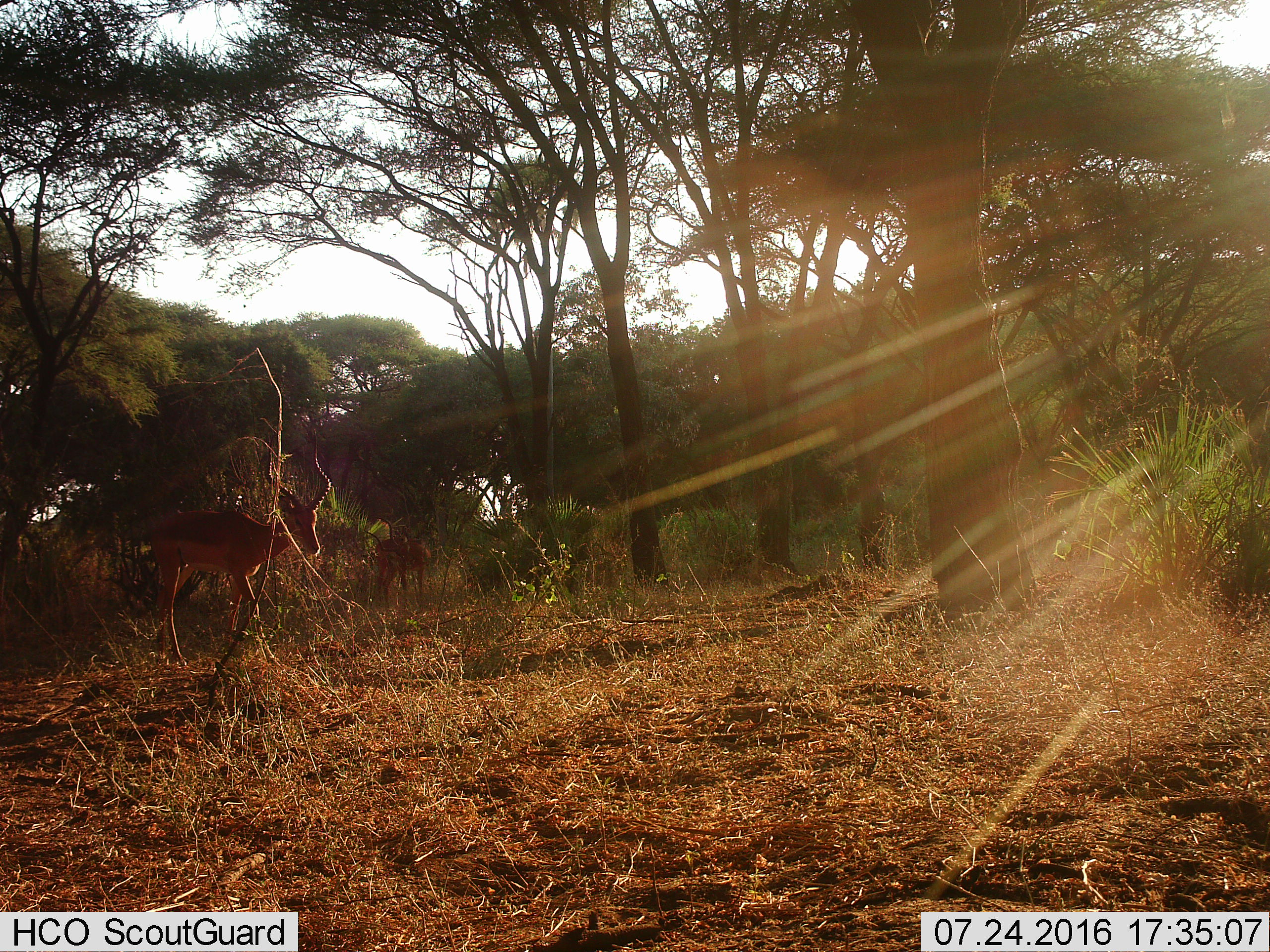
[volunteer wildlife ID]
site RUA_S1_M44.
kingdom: Animalia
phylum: Chordata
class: Mammalia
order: Artiodactyla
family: Bovidae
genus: Aepyceros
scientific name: Aepyceros melampus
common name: impala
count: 2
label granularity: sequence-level